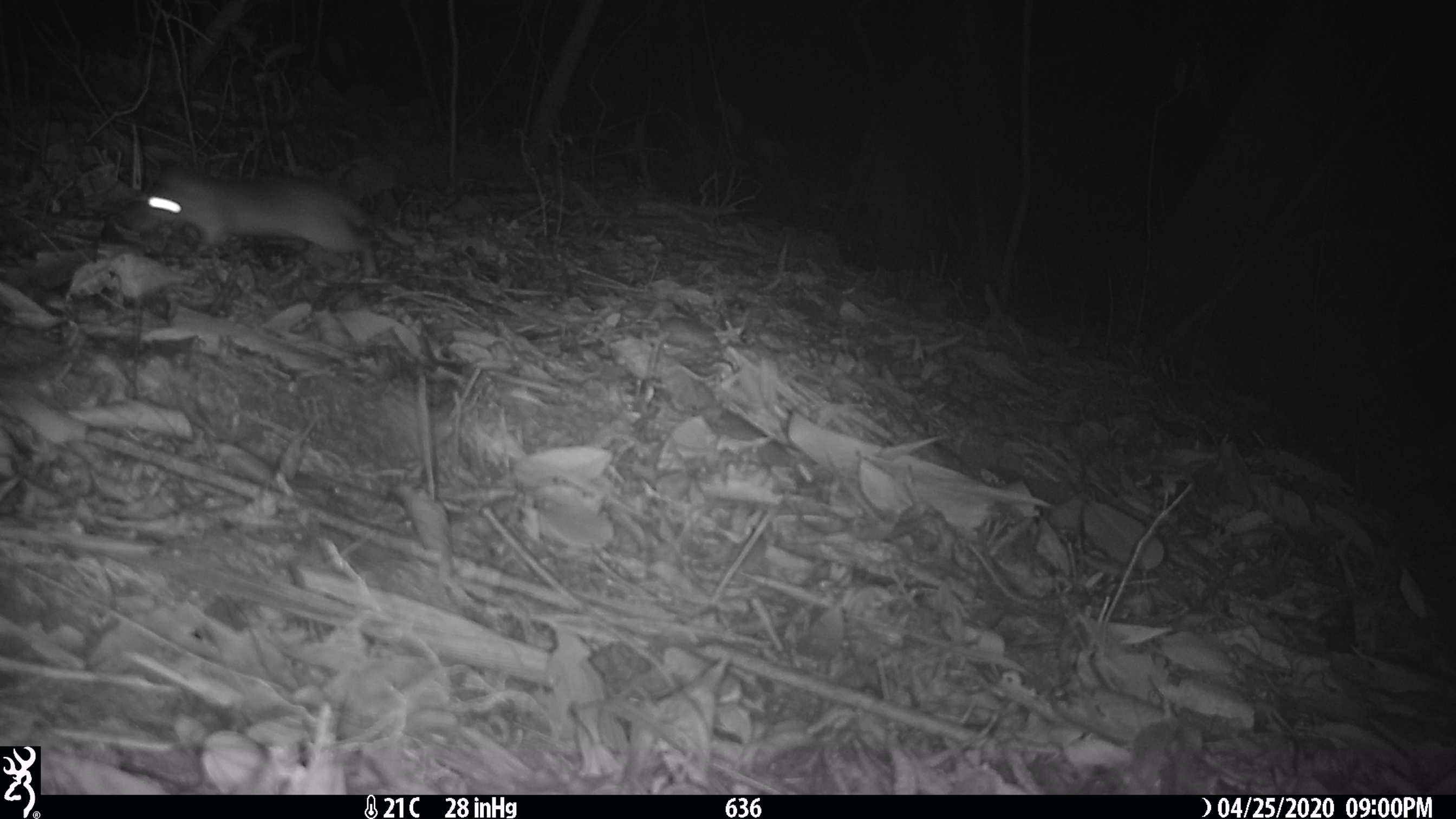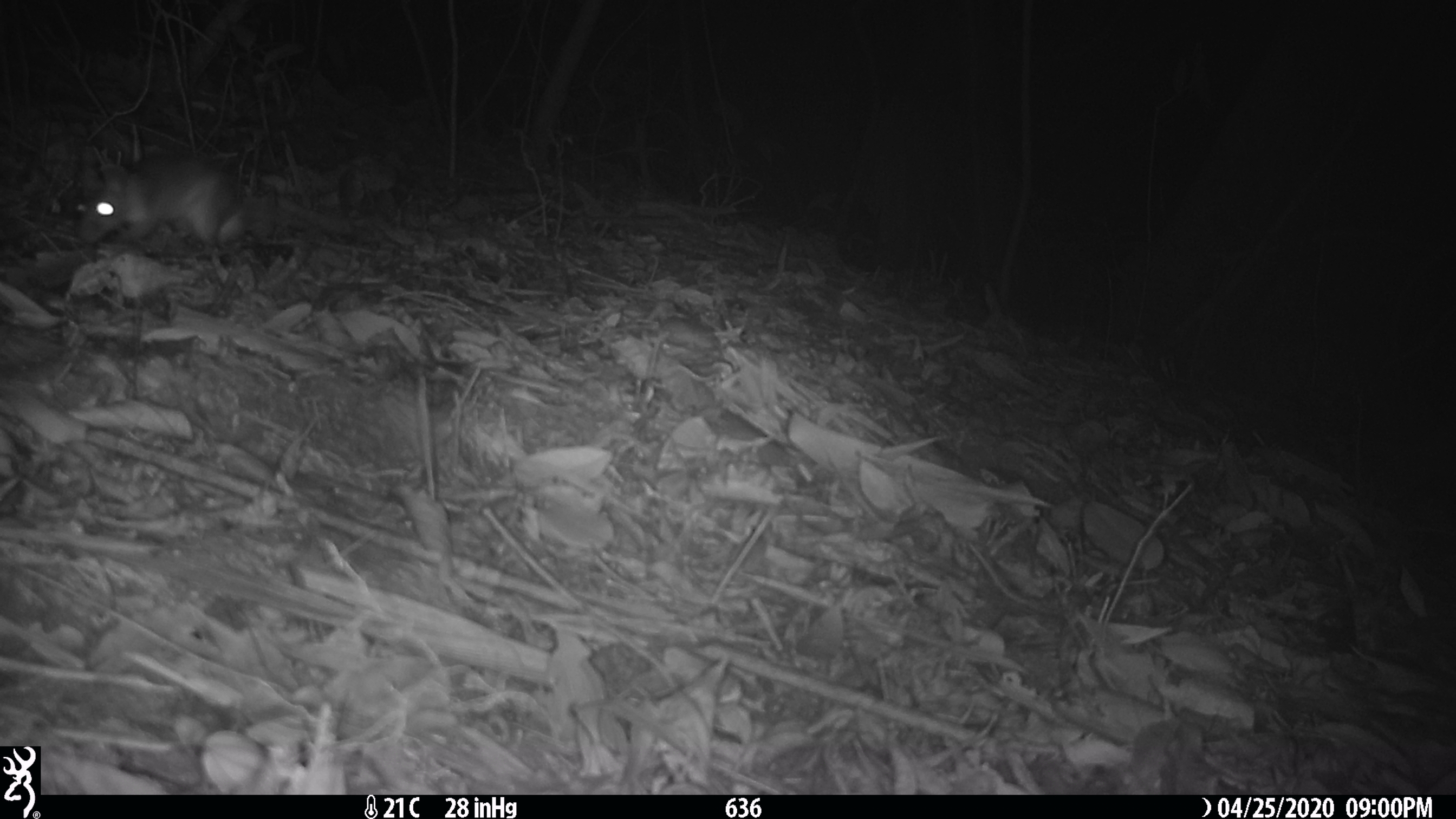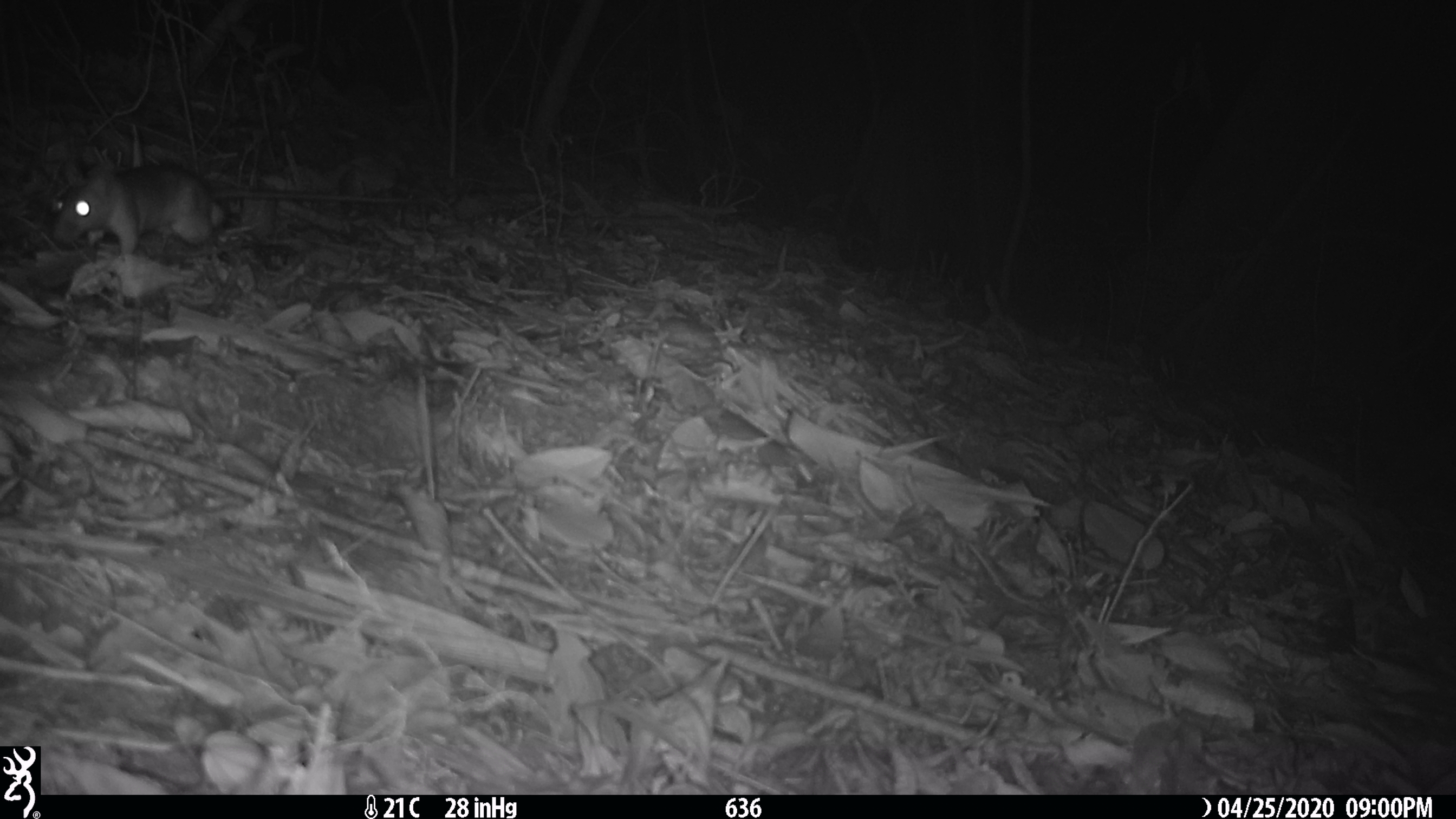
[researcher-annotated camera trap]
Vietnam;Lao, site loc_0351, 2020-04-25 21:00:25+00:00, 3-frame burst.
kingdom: Animalia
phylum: Chordata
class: Mammalia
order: Rodentia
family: Muridae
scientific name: Muridae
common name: old-world mice and rats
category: unidentified murid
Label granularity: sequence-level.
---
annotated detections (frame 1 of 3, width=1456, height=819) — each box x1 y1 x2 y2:
unidentified murid: 145 165 378 278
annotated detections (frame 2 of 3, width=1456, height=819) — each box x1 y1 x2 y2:
unidentified murid: 79 151 249 246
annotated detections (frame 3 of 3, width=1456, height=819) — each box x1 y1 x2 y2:
unidentified murid: 55 162 227 254